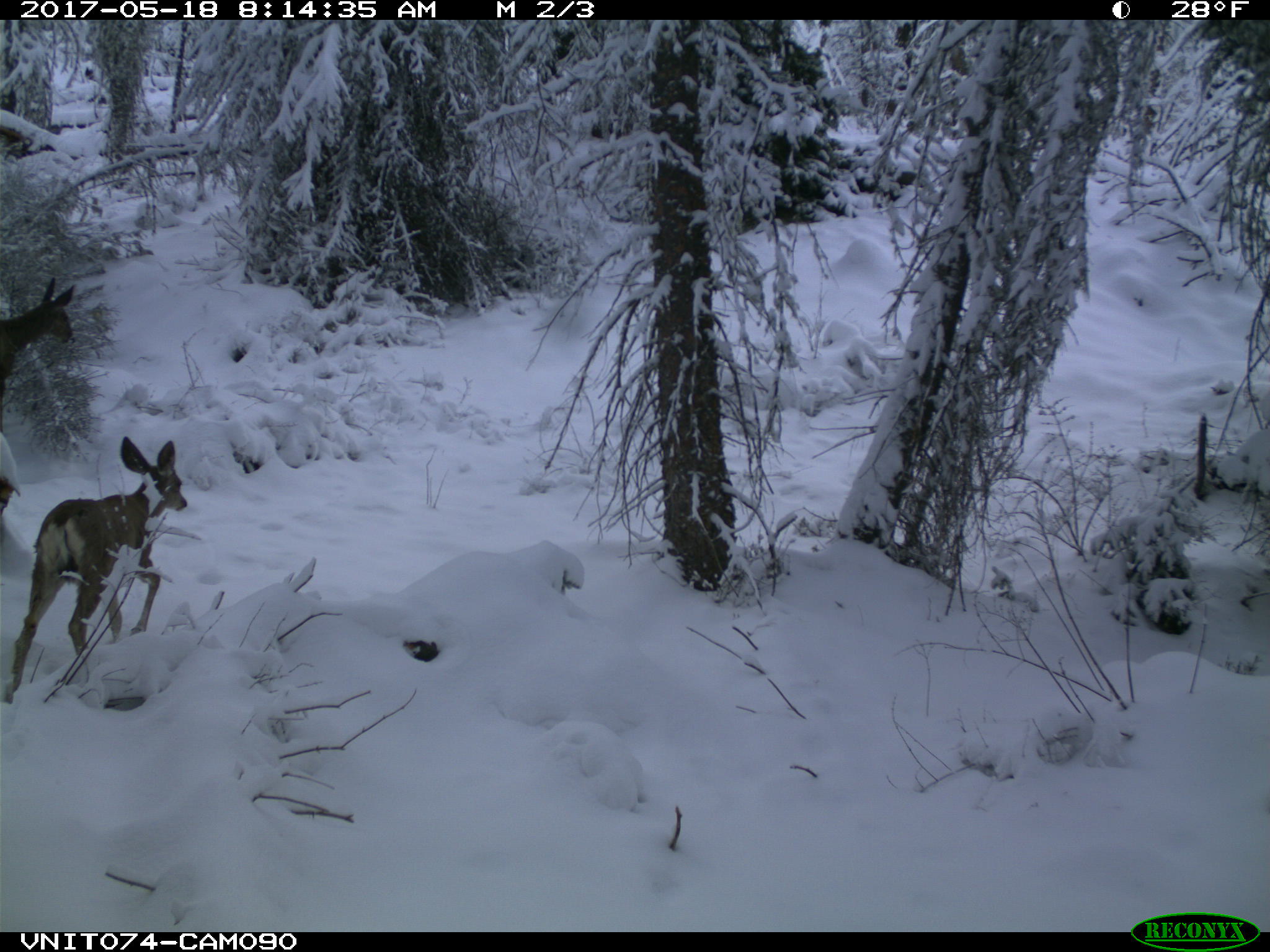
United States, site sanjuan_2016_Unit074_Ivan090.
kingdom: Animalia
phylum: Chordata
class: Mammalia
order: Artiodactyla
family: Cervidae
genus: Odocoileus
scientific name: Odocoileus hemionus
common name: mule deer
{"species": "Odocoileus hemionus (mule deer)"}